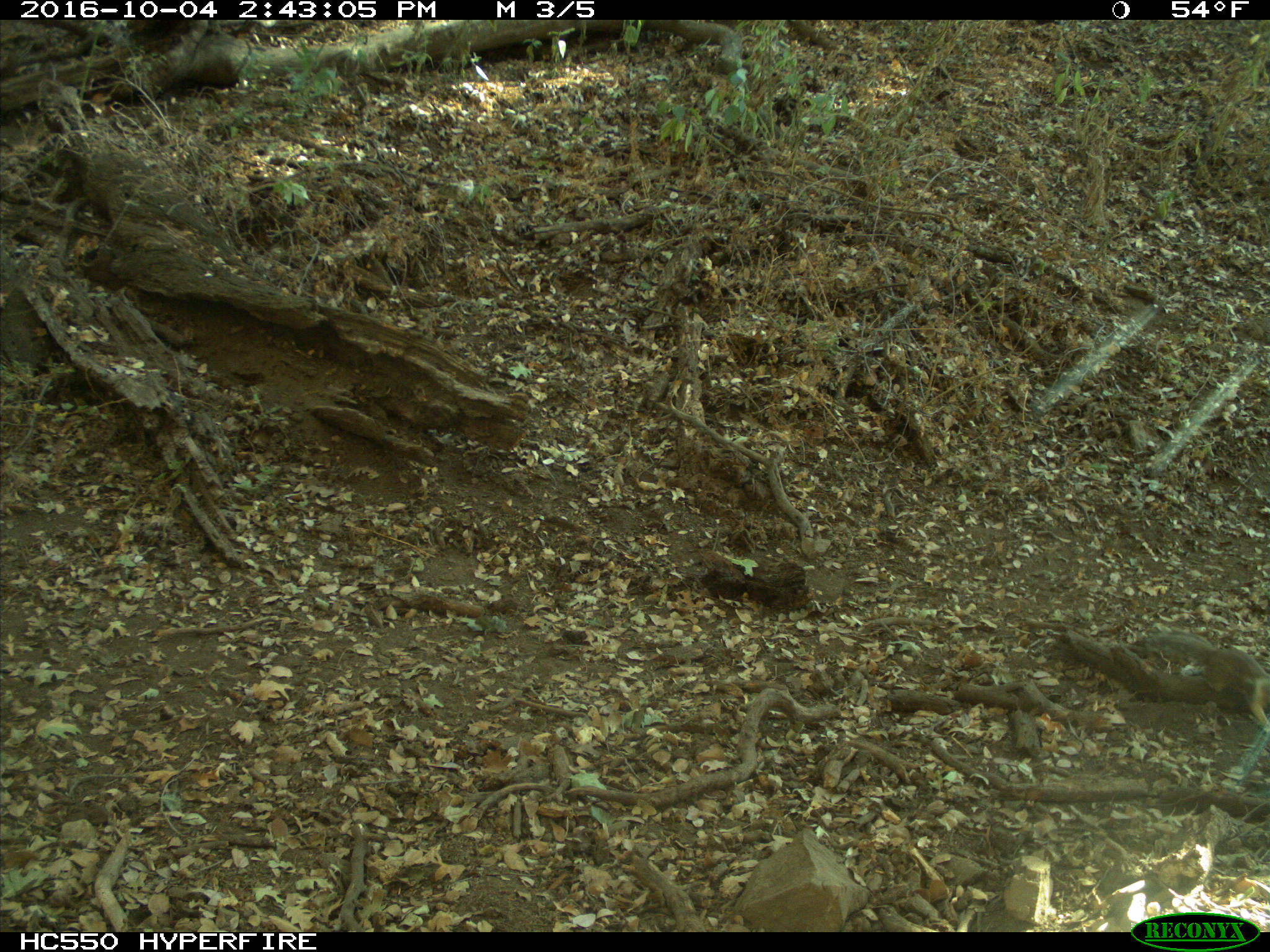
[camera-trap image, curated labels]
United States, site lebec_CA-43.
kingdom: Animalia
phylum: Chordata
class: Mammalia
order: Rodentia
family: Sciuridae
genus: Otospermophilus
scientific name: Otospermophilus beecheyi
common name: california ground squirrel